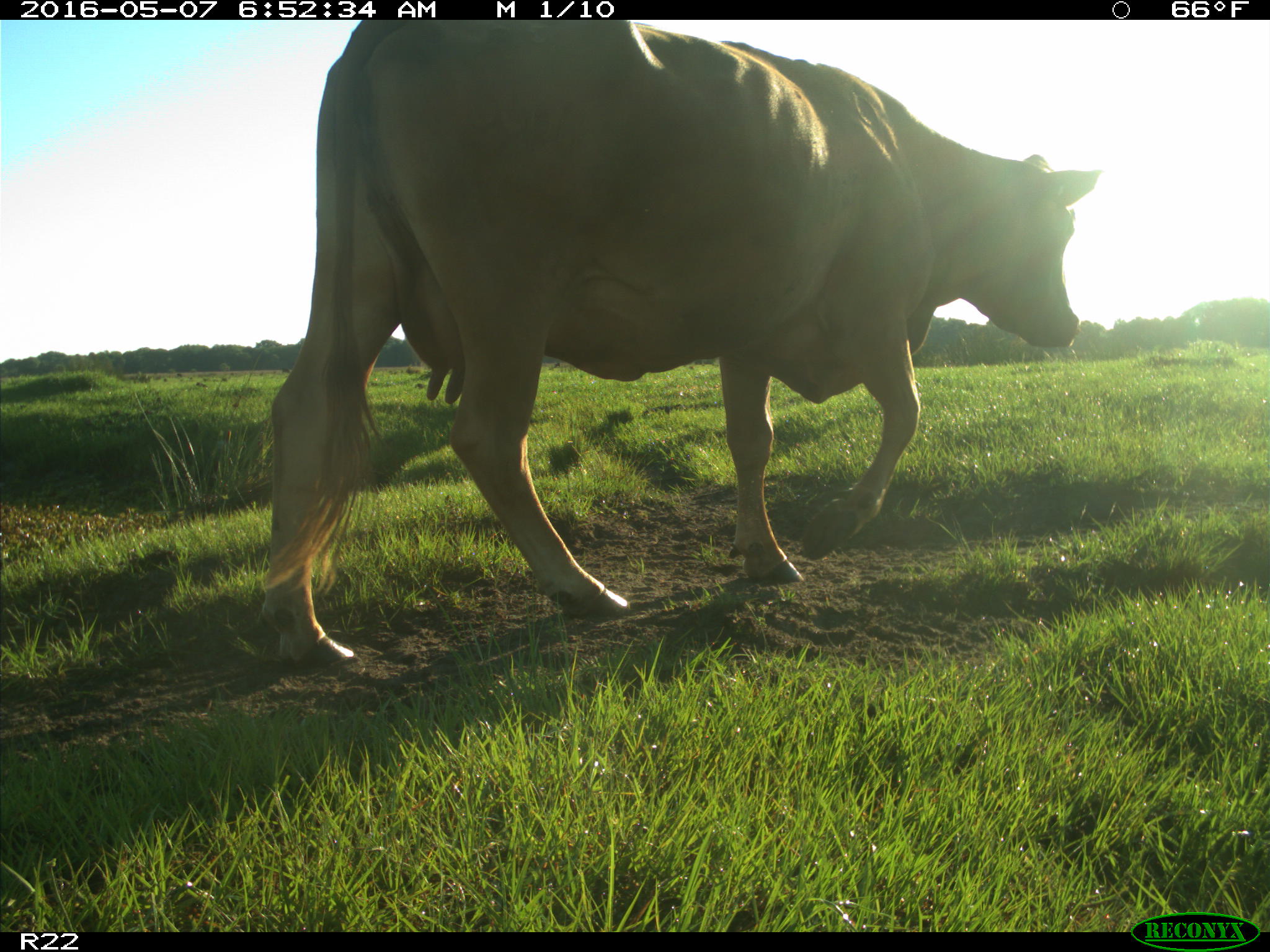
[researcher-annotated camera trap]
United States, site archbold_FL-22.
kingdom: Animalia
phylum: Chordata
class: Mammalia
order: Artiodactyla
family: Bovidae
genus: Bos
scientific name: Bos taurus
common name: domestic cow